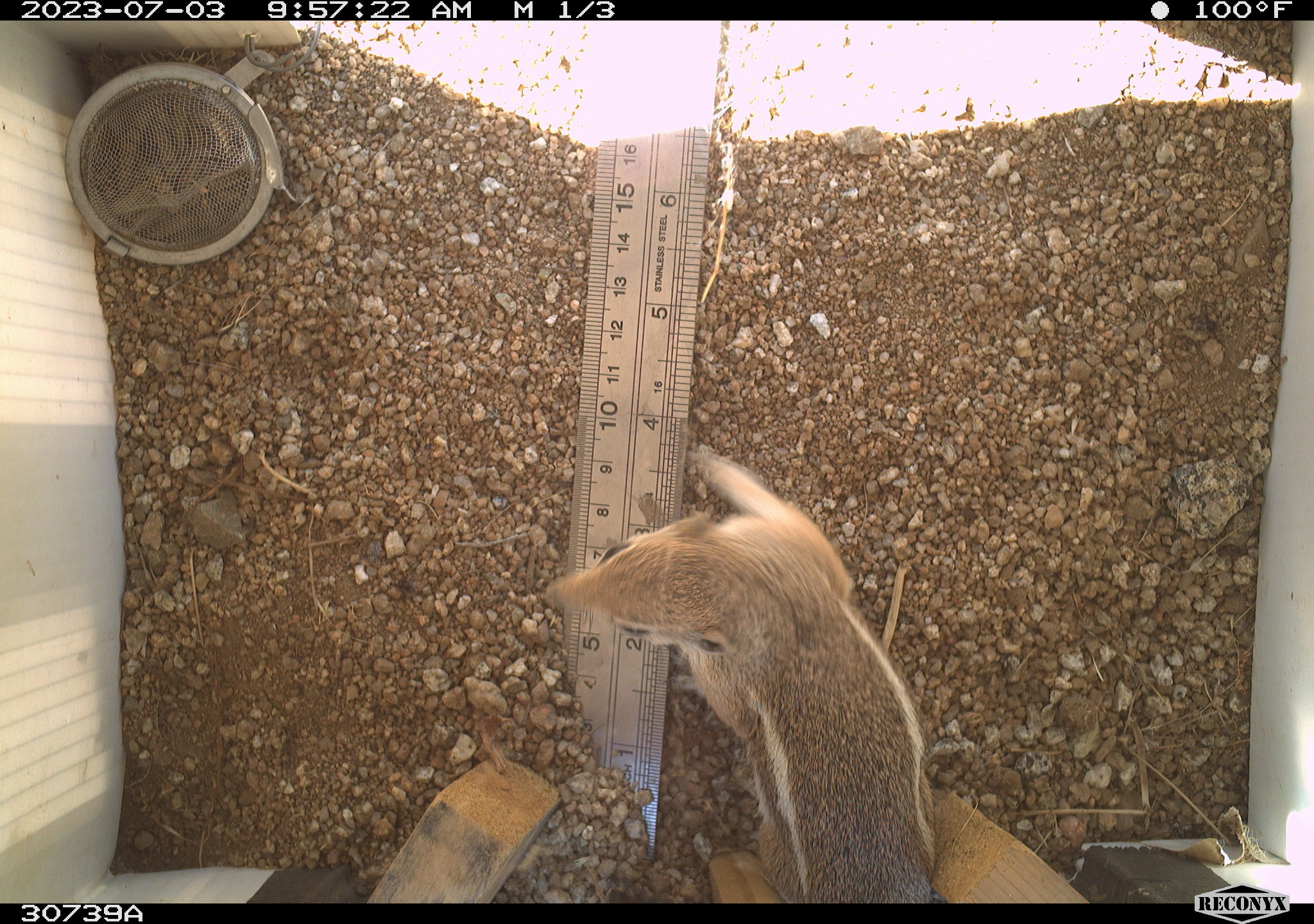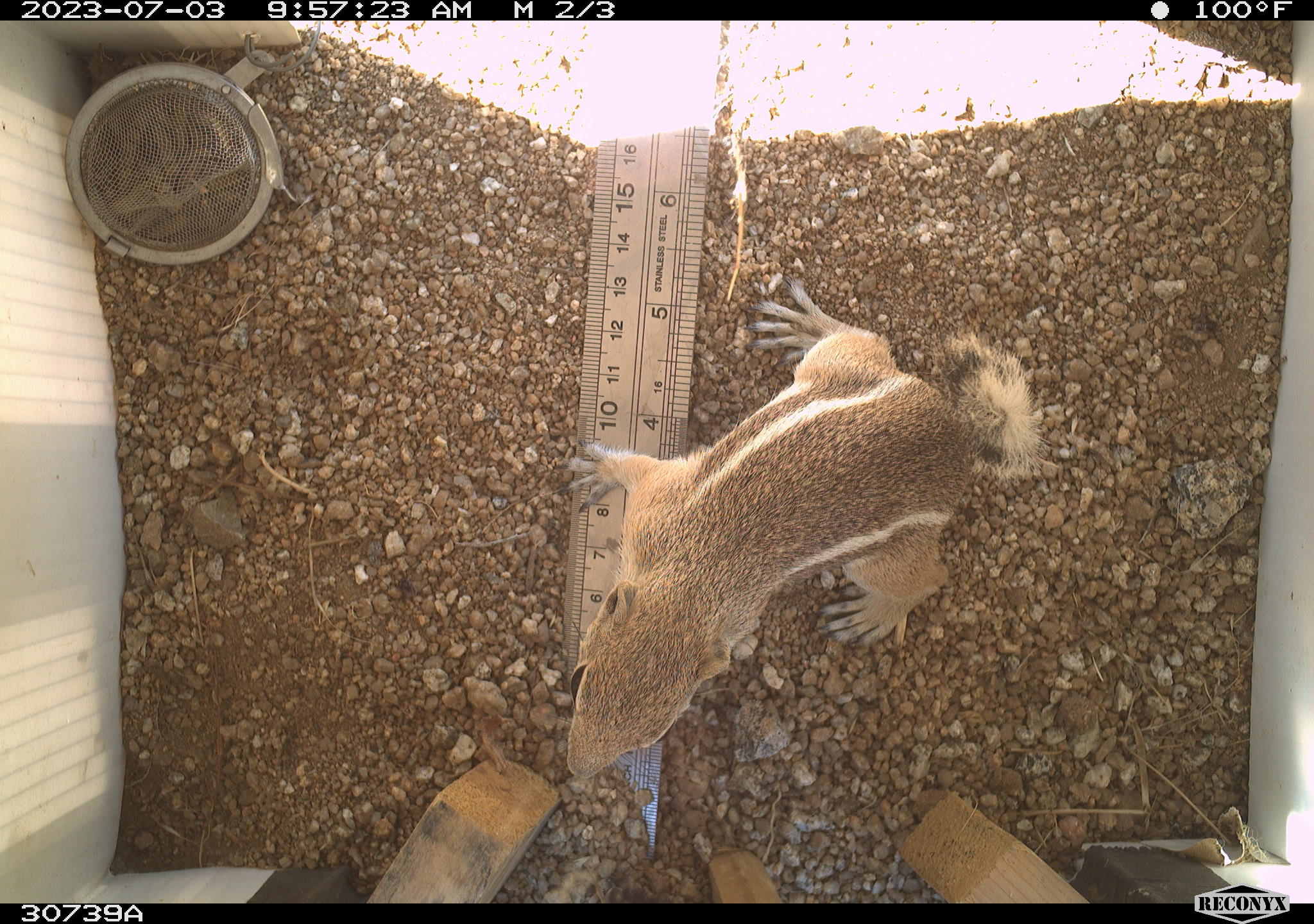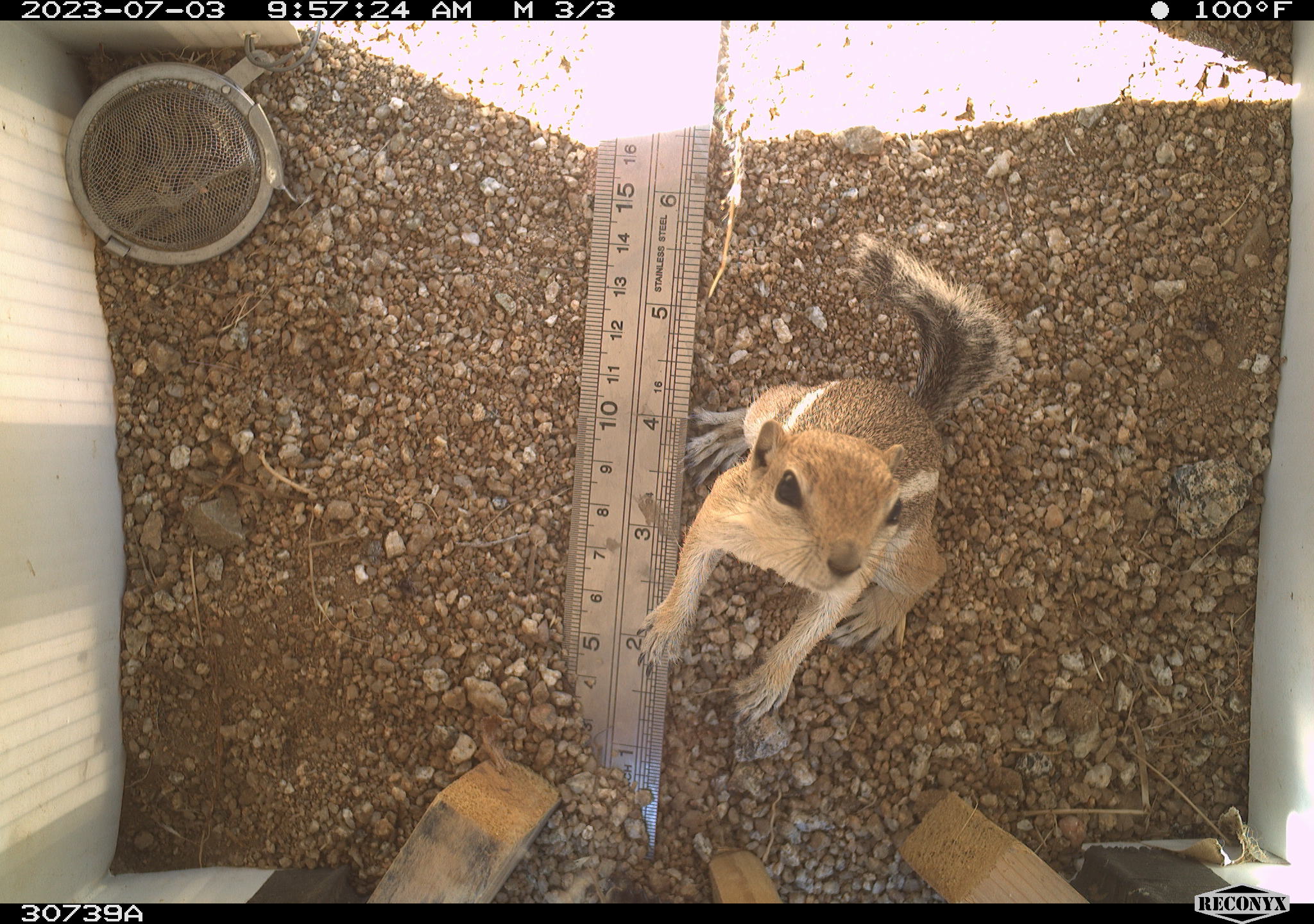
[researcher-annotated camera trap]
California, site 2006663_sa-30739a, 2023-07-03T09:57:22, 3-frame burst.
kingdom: Animalia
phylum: Chordata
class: Mammalia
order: Rodentia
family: Sciuridae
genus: Ammospermophilus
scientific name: Ammospermophilus leucurus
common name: white-tailed antelope squirrel